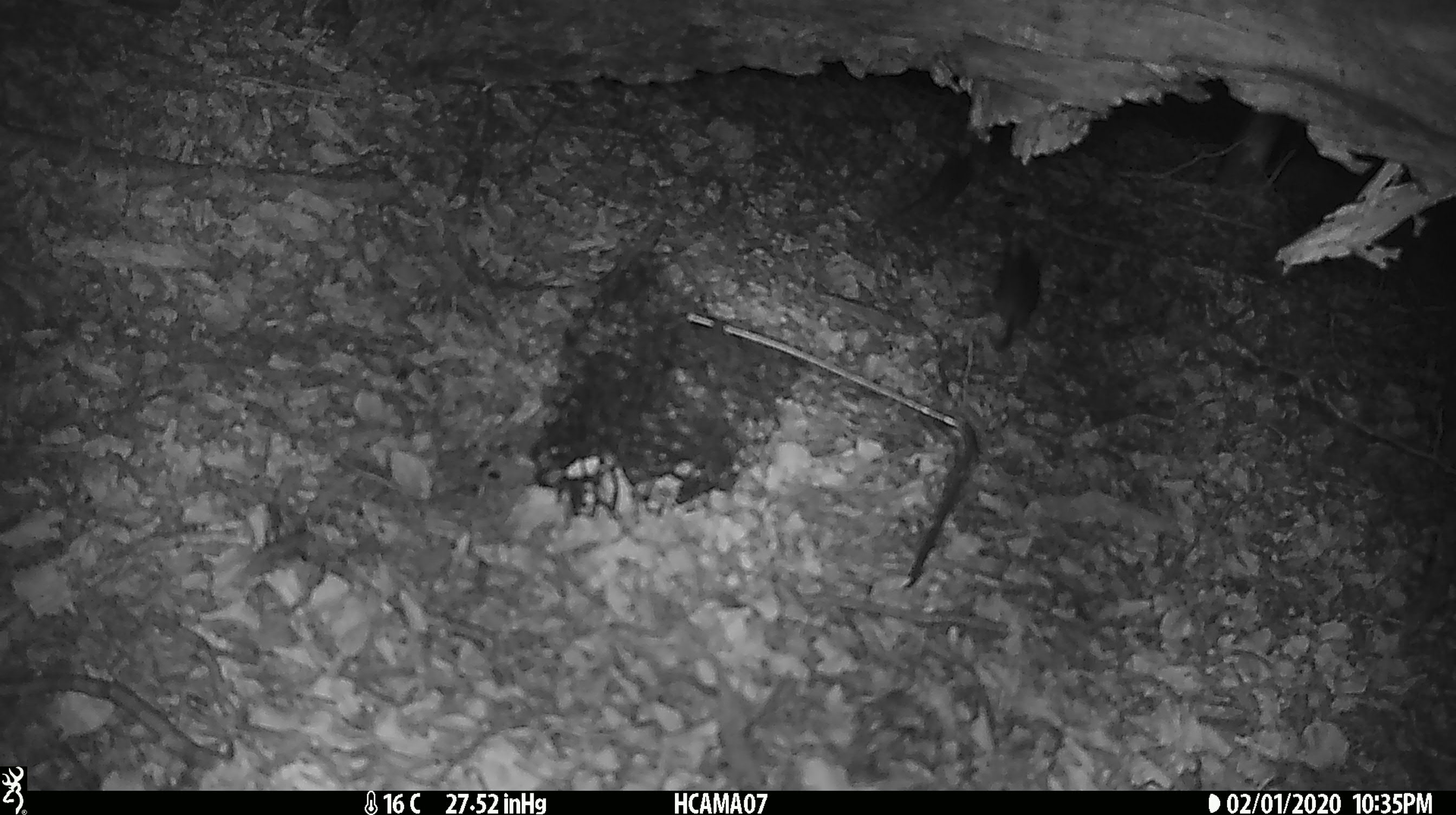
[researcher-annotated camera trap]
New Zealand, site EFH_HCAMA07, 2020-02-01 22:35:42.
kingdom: Animalia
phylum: Chordata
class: Mammalia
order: Rodentia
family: Muridae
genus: Mus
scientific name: Mus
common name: mouse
Mouse (Mus).